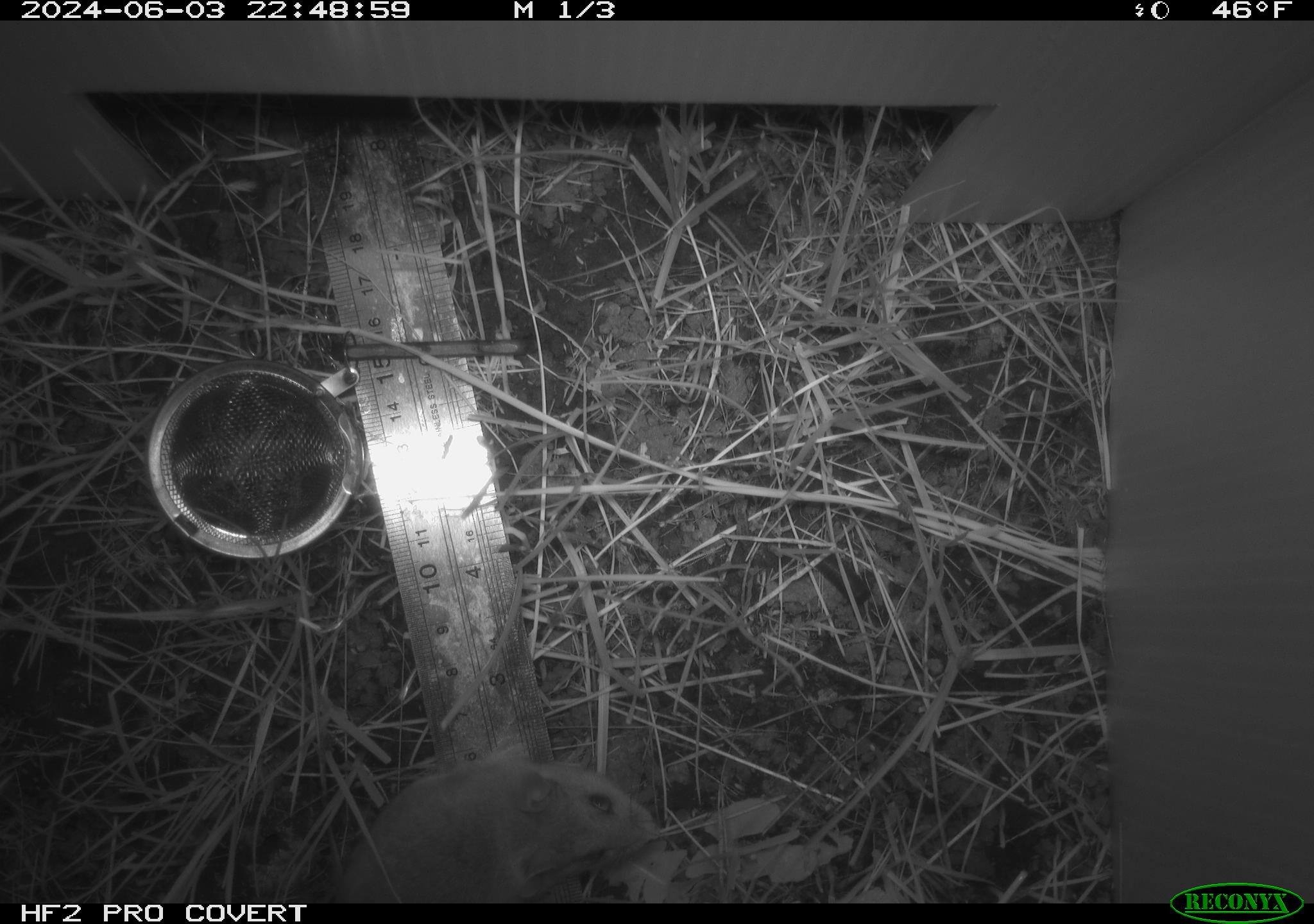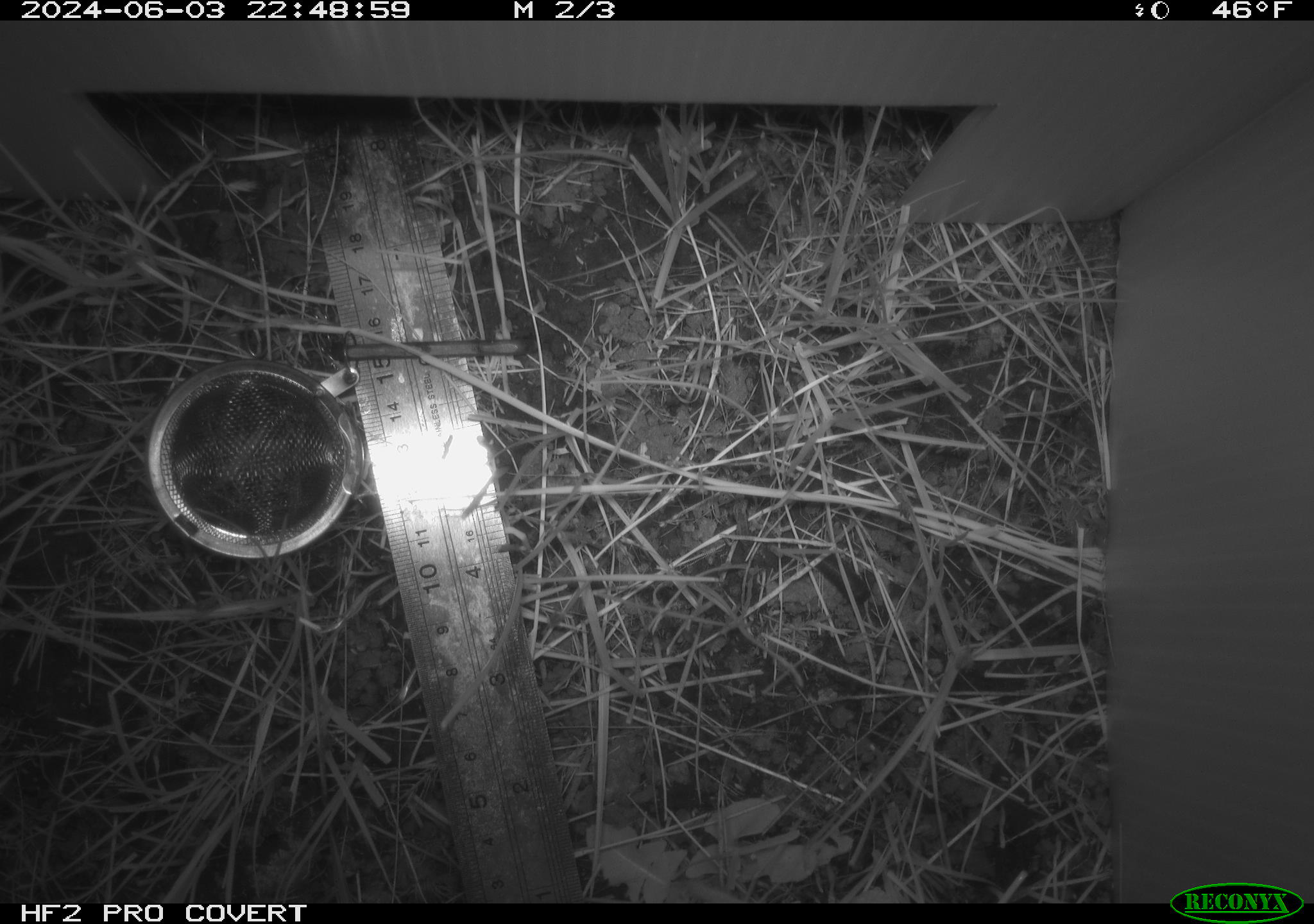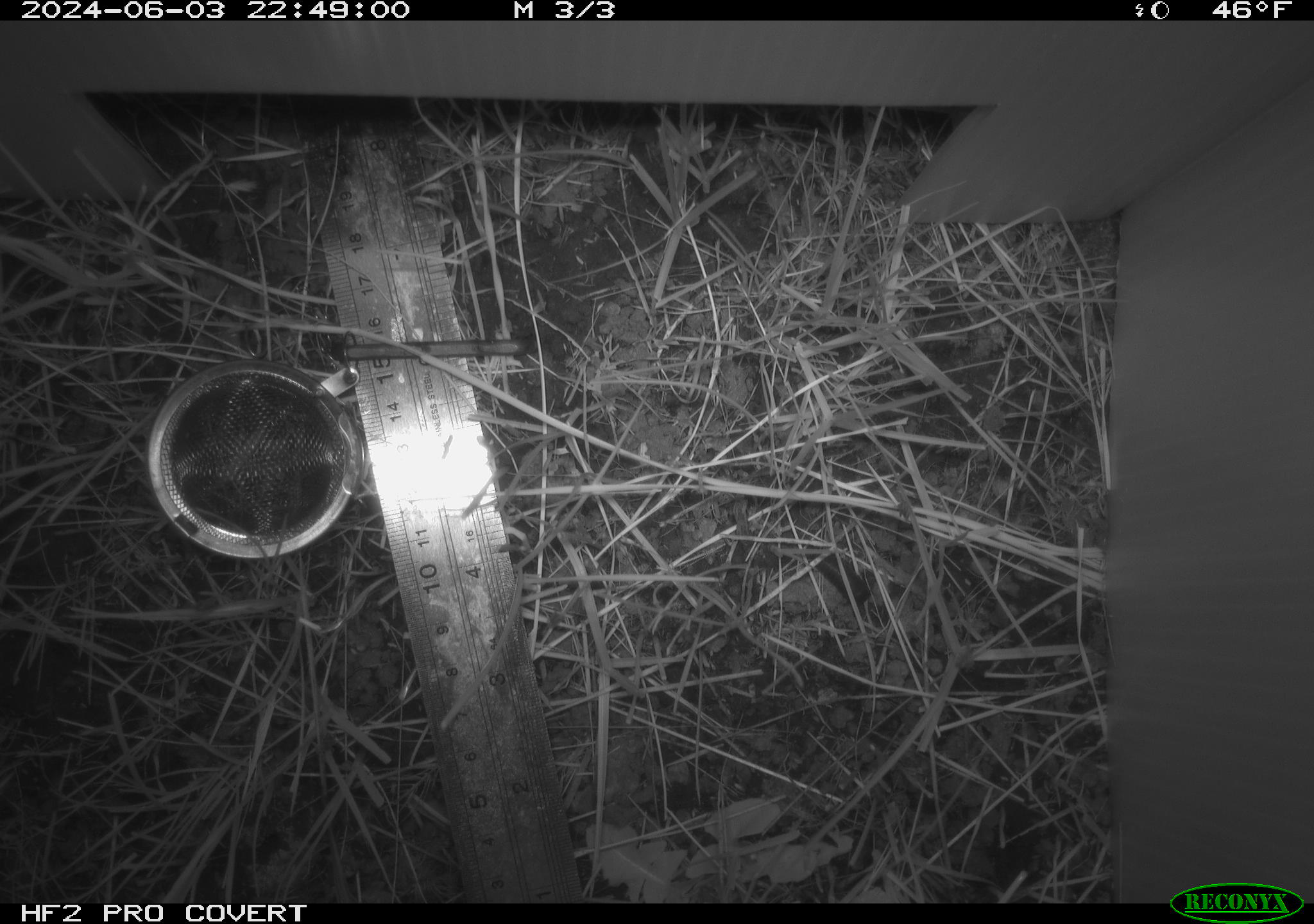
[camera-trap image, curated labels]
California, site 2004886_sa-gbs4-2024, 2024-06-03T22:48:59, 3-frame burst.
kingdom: Animalia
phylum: Chordata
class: Mammalia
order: Rodentia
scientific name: Rodentia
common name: mouse species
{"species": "mouse species (Rodentia)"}